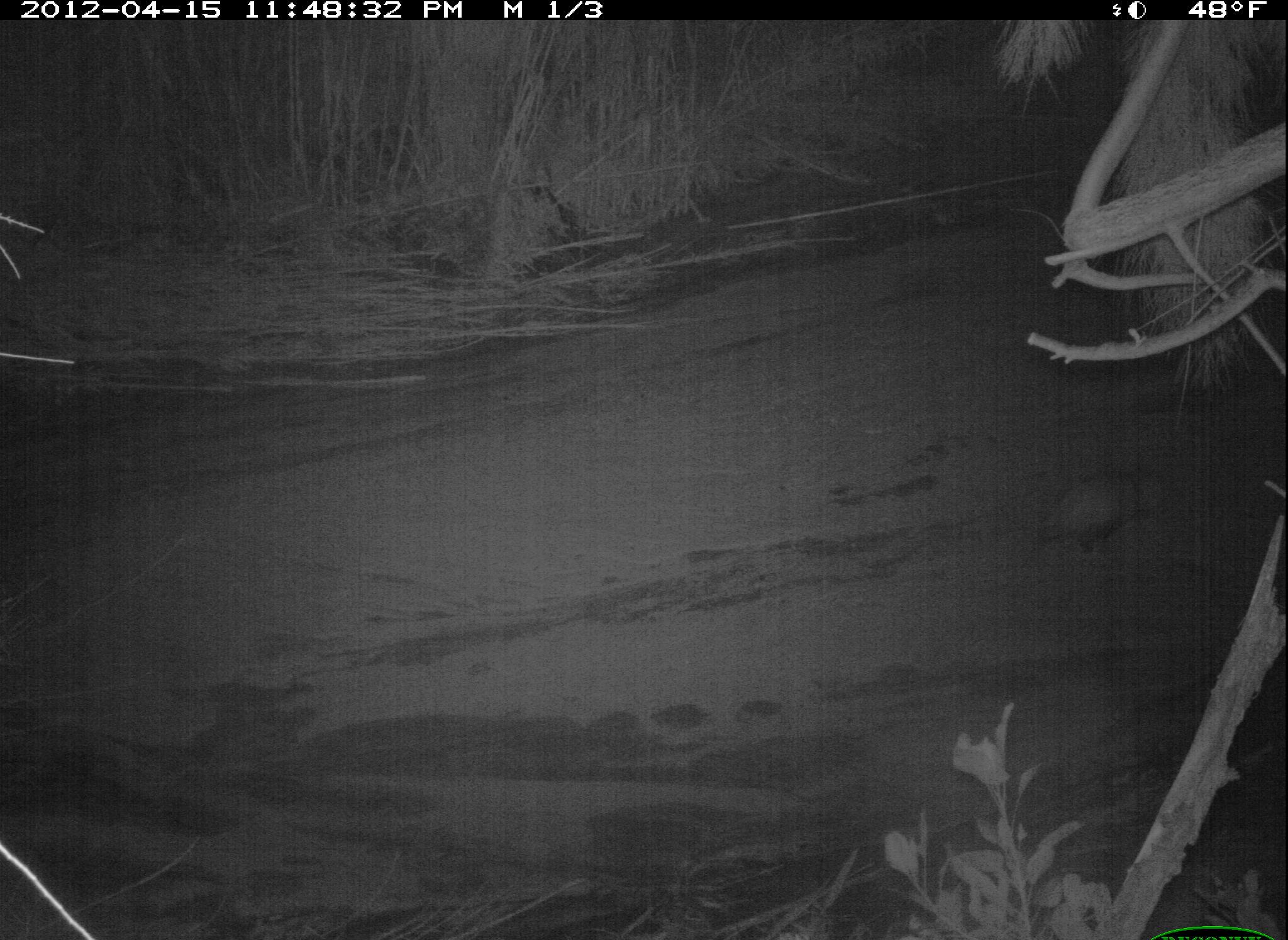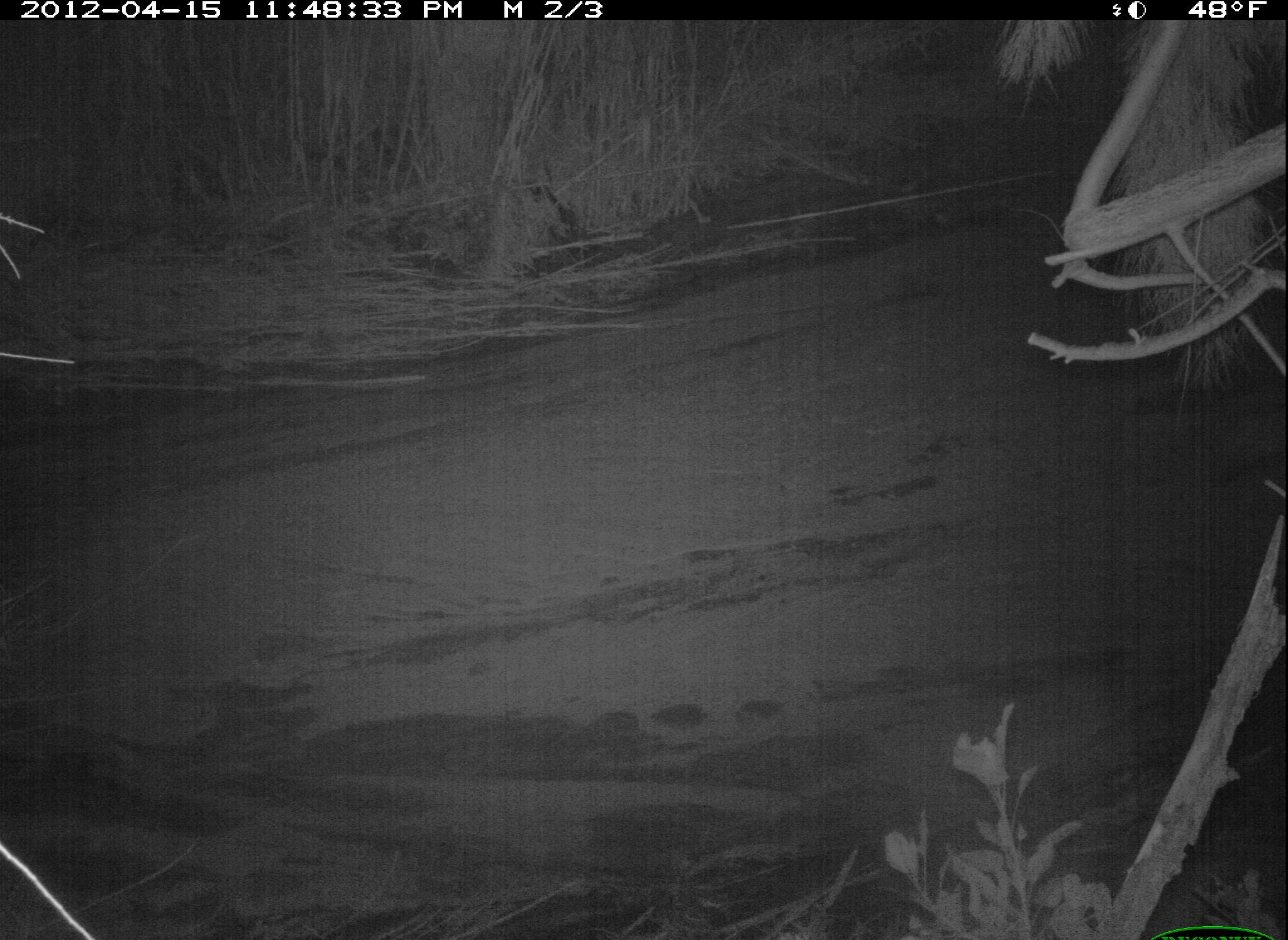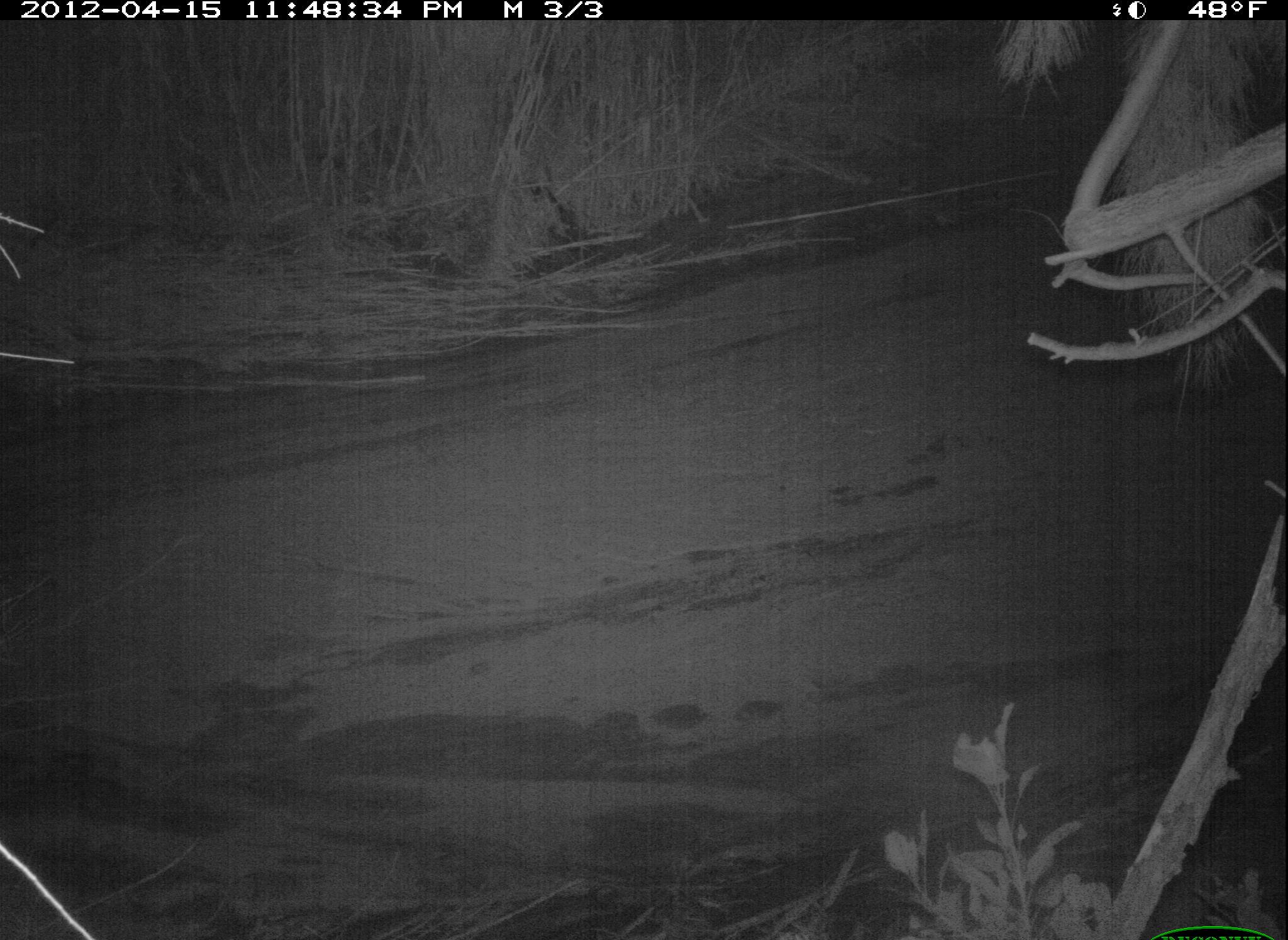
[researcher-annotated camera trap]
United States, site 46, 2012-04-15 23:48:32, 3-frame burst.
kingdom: Animalia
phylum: Chordata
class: Mammalia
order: Didelphimorphia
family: Didelphidae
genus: Didelphis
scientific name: Didelphis virginiana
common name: virginia opossum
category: opossum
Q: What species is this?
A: Opossum (virginia opossum) (Didelphis virginiana).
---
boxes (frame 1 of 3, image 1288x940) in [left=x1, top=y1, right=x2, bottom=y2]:
opossum: [left=1032, top=449, right=1177, bottom=570]